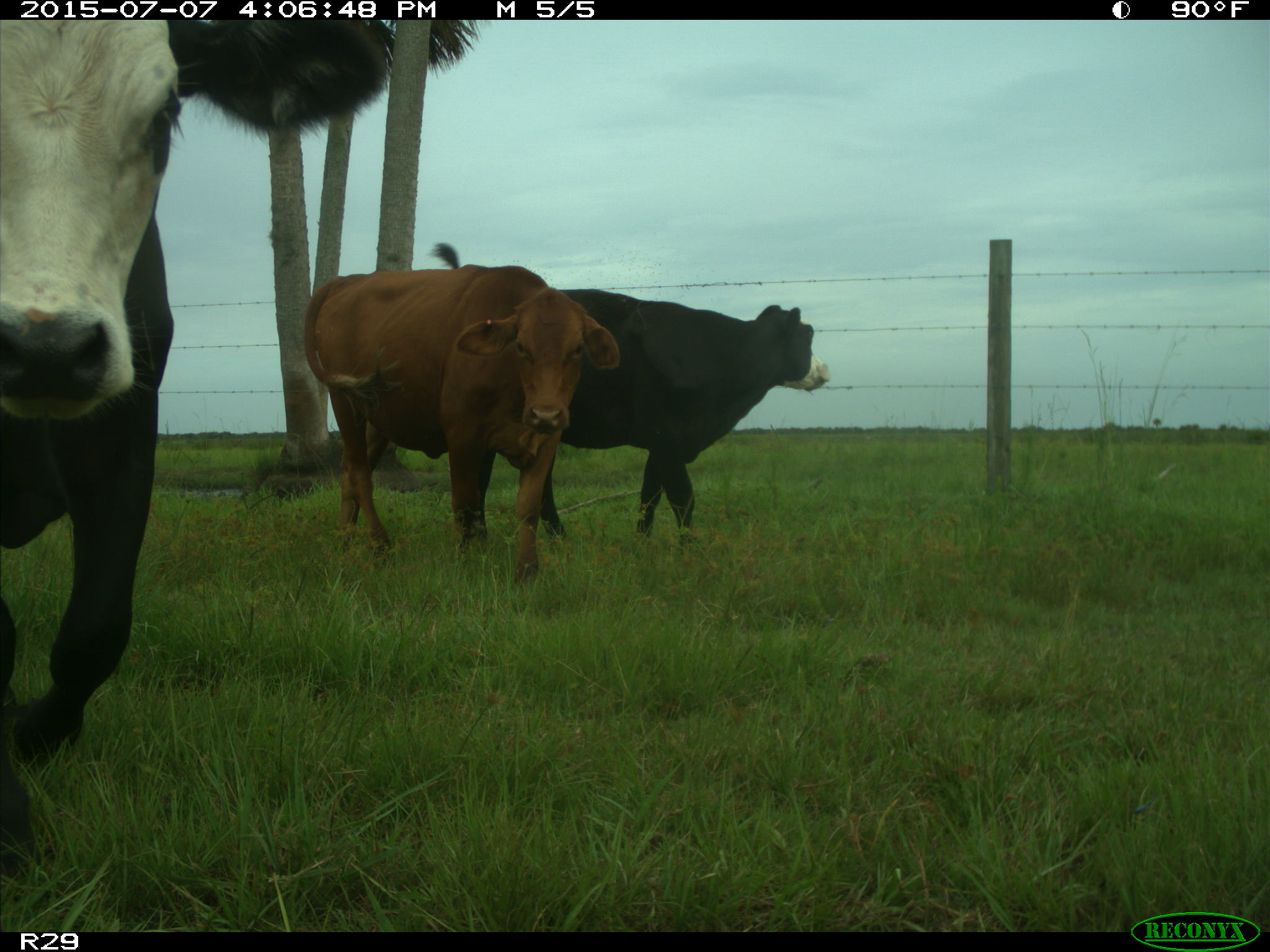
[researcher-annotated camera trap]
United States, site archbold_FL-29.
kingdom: Animalia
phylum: Chordata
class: Mammalia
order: Artiodactyla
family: Bovidae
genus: Bos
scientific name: Bos taurus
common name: domestic cow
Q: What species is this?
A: Bos taurus (domestic cow).